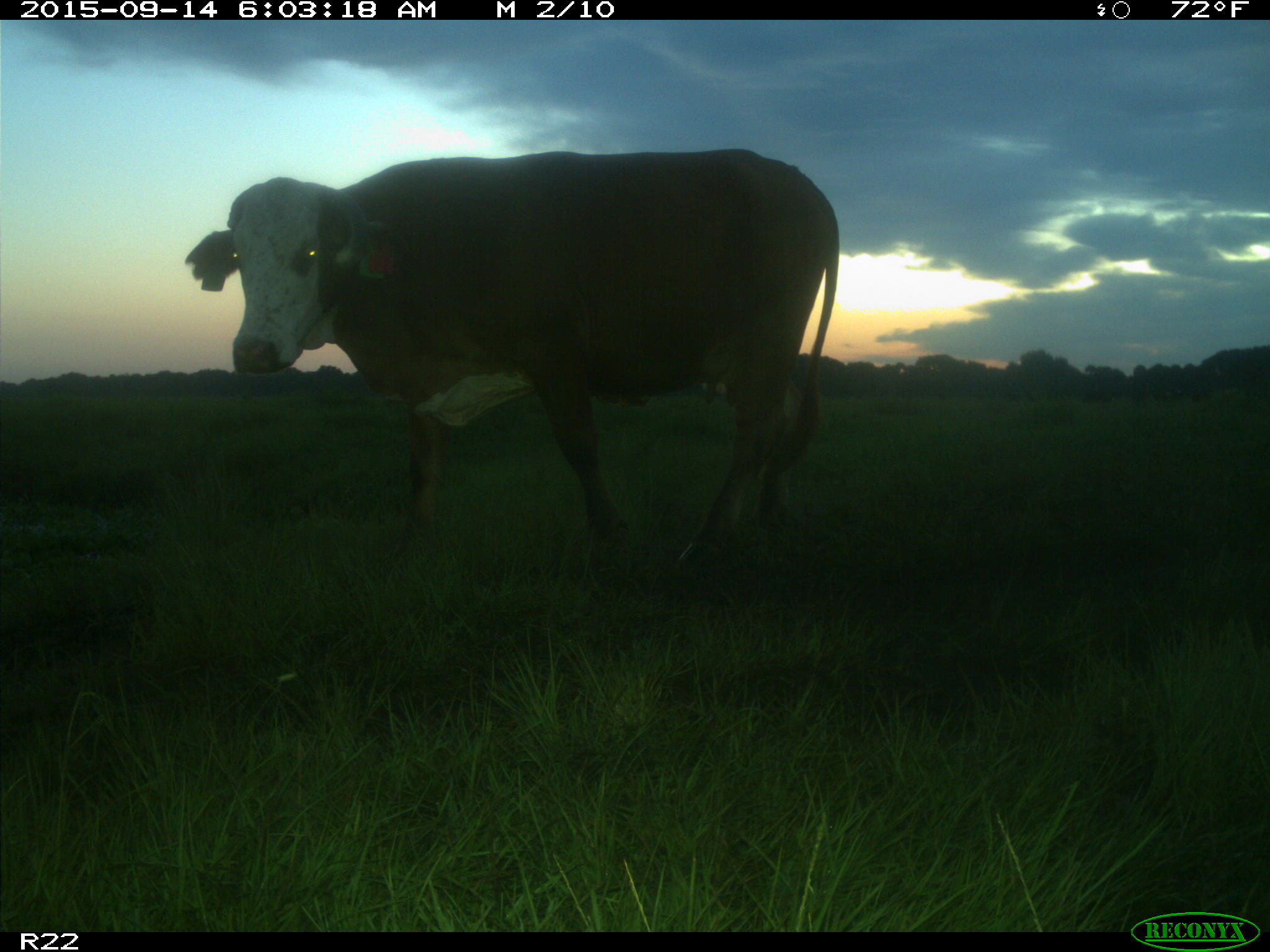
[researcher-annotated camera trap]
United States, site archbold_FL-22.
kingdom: Animalia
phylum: Chordata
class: Mammalia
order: Artiodactyla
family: Bovidae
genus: Bos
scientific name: Bos taurus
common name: domestic cow